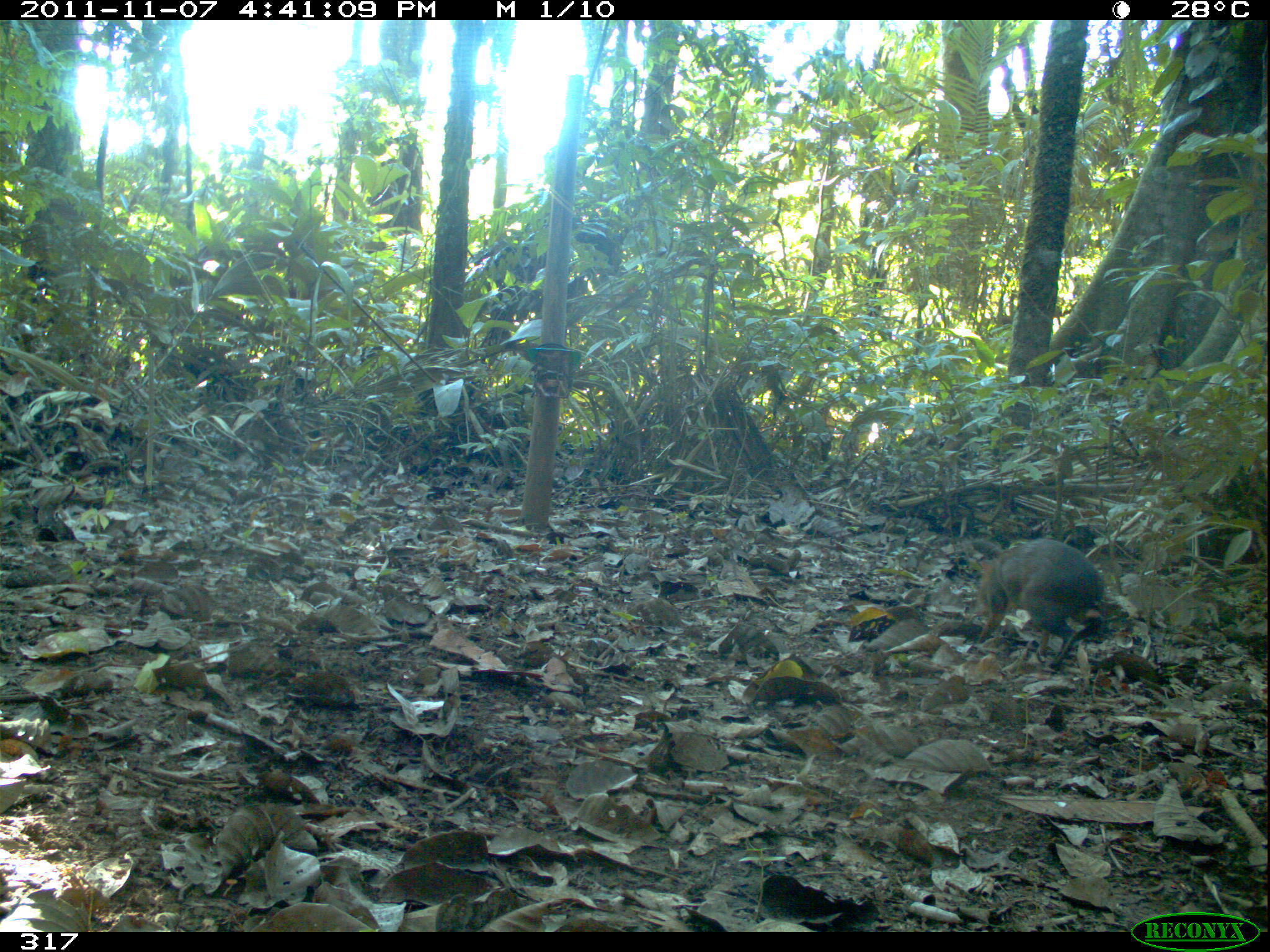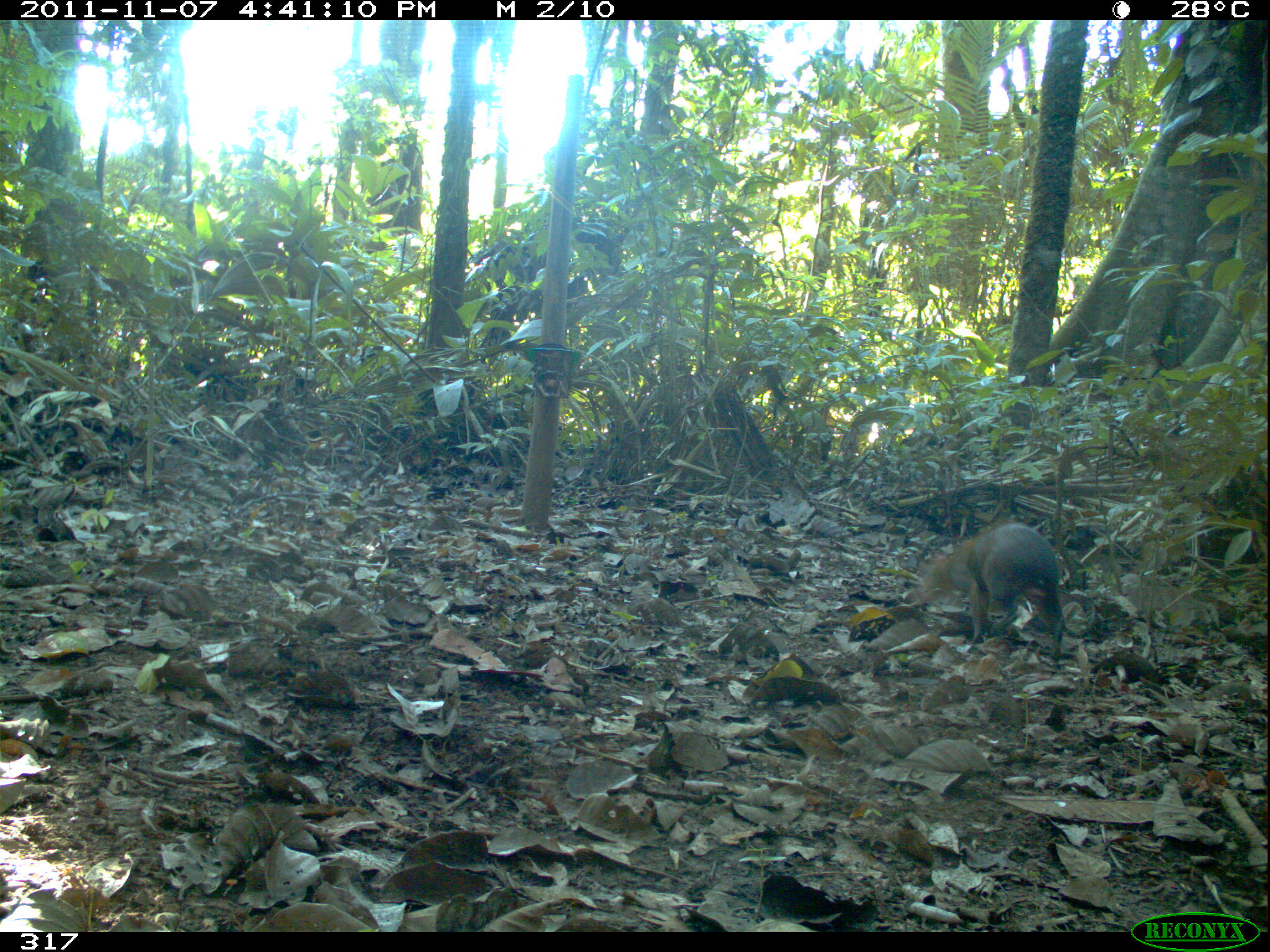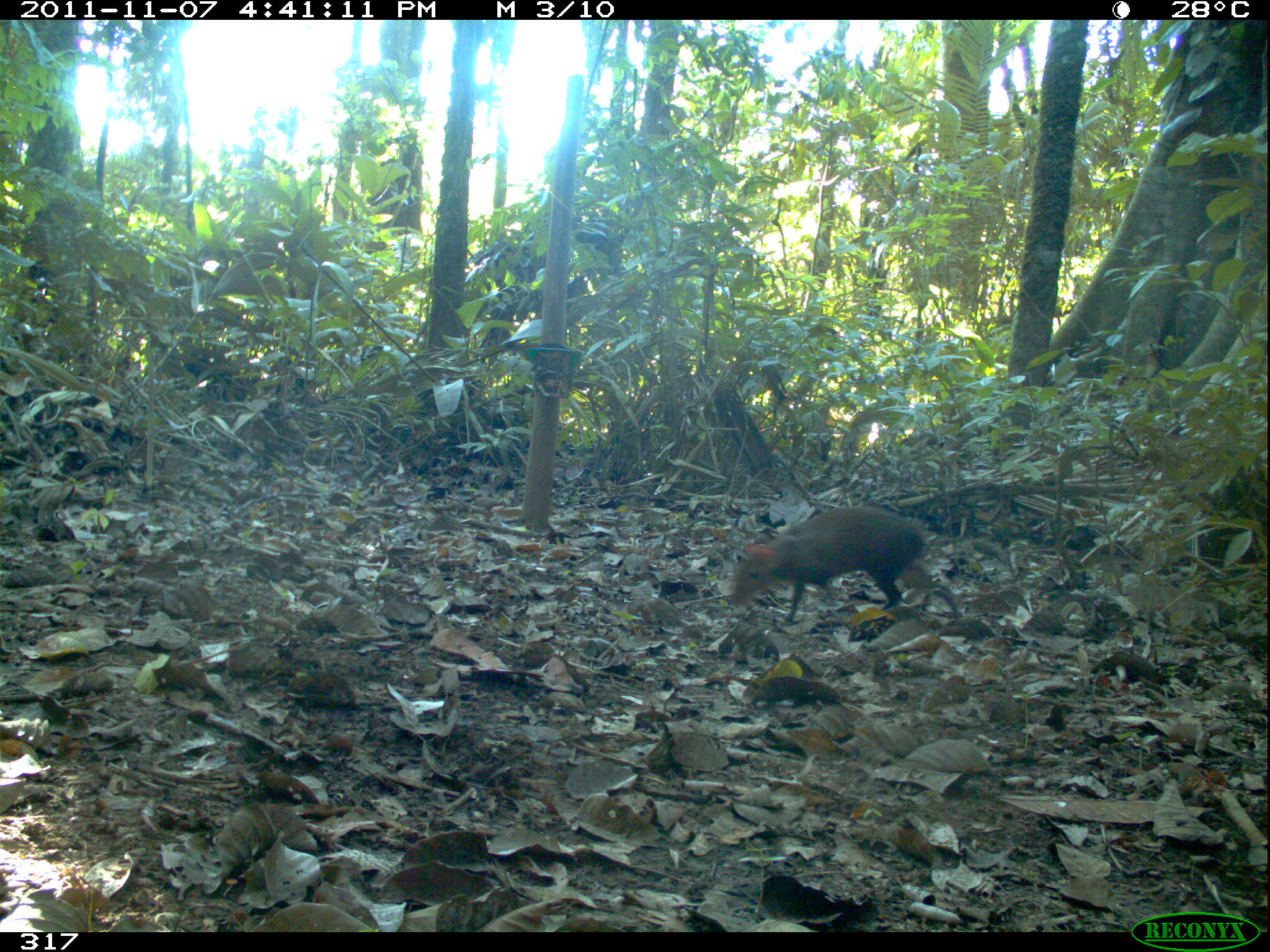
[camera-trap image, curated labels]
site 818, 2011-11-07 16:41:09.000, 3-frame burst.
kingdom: Animalia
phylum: Chordata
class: Mammalia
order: Rodentia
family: Dasyproctidae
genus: Dasyprocta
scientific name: Dasyprocta punctata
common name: central american agouti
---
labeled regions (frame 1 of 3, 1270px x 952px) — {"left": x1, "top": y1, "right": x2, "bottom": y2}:
dasyprocta punctata: {"left": 973, "top": 537, "right": 1106, "bottom": 671}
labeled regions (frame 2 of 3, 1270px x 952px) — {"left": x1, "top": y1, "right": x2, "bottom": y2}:
dasyprocta punctata: {"left": 908, "top": 520, "right": 1065, "bottom": 663}